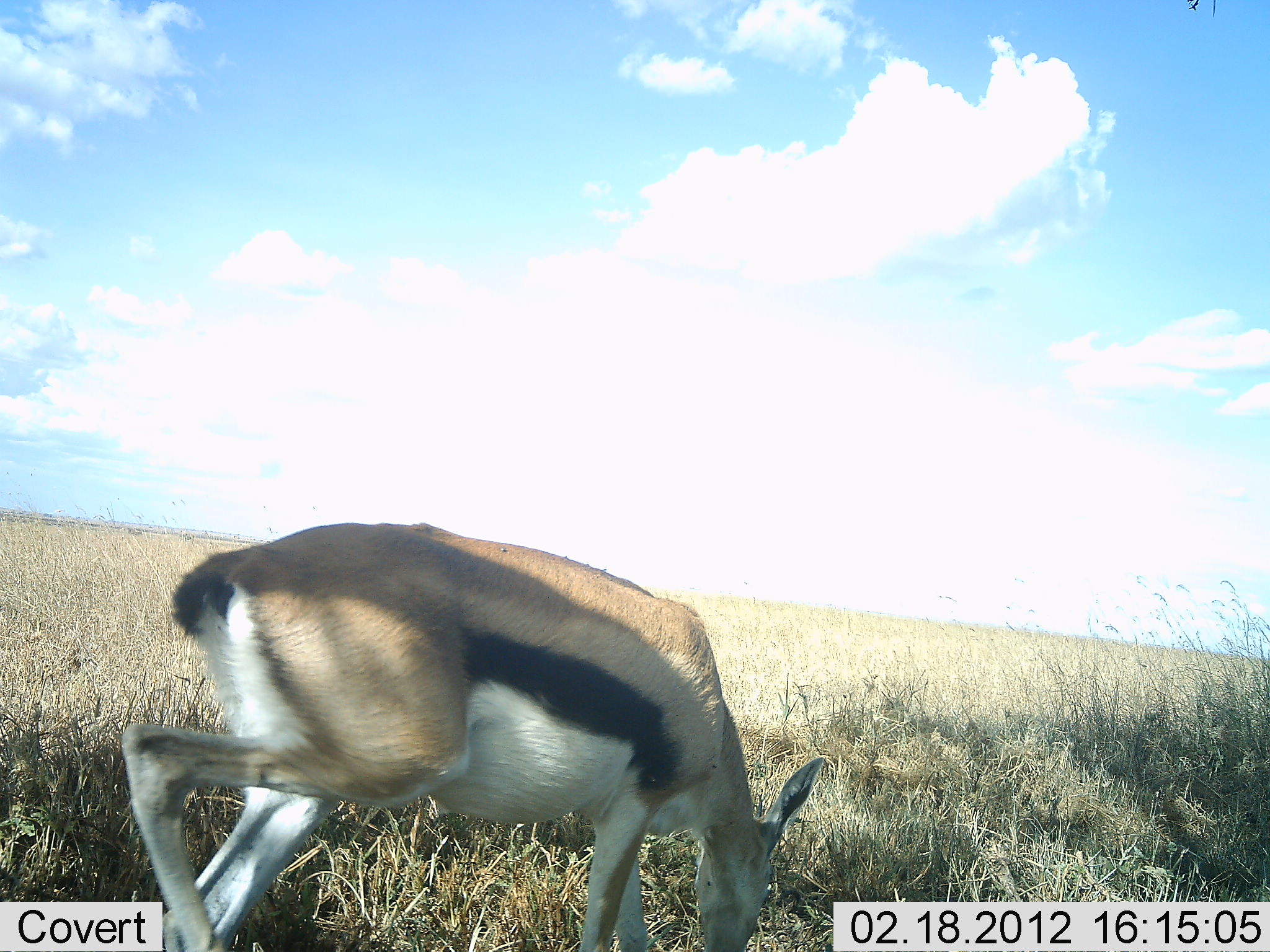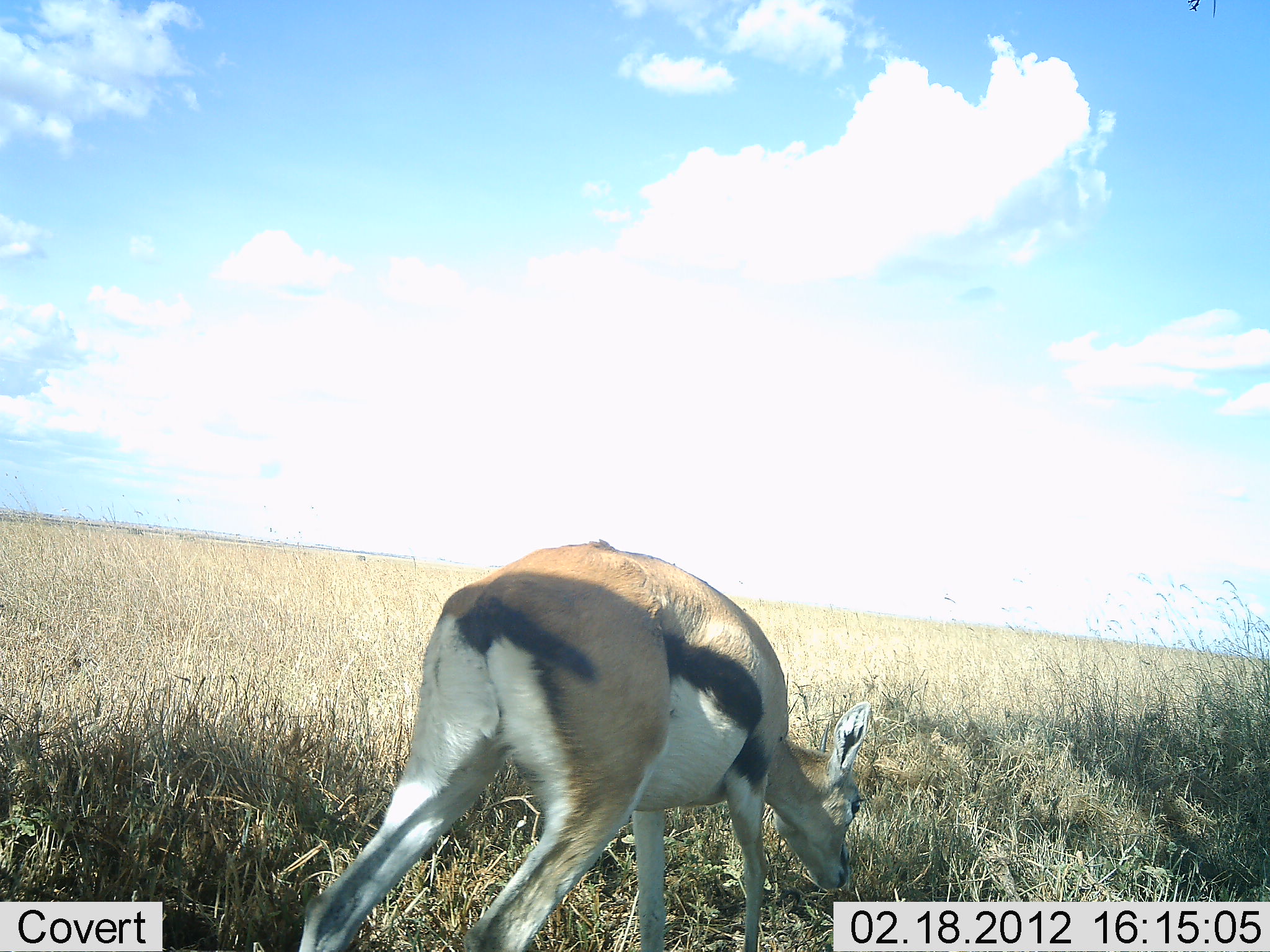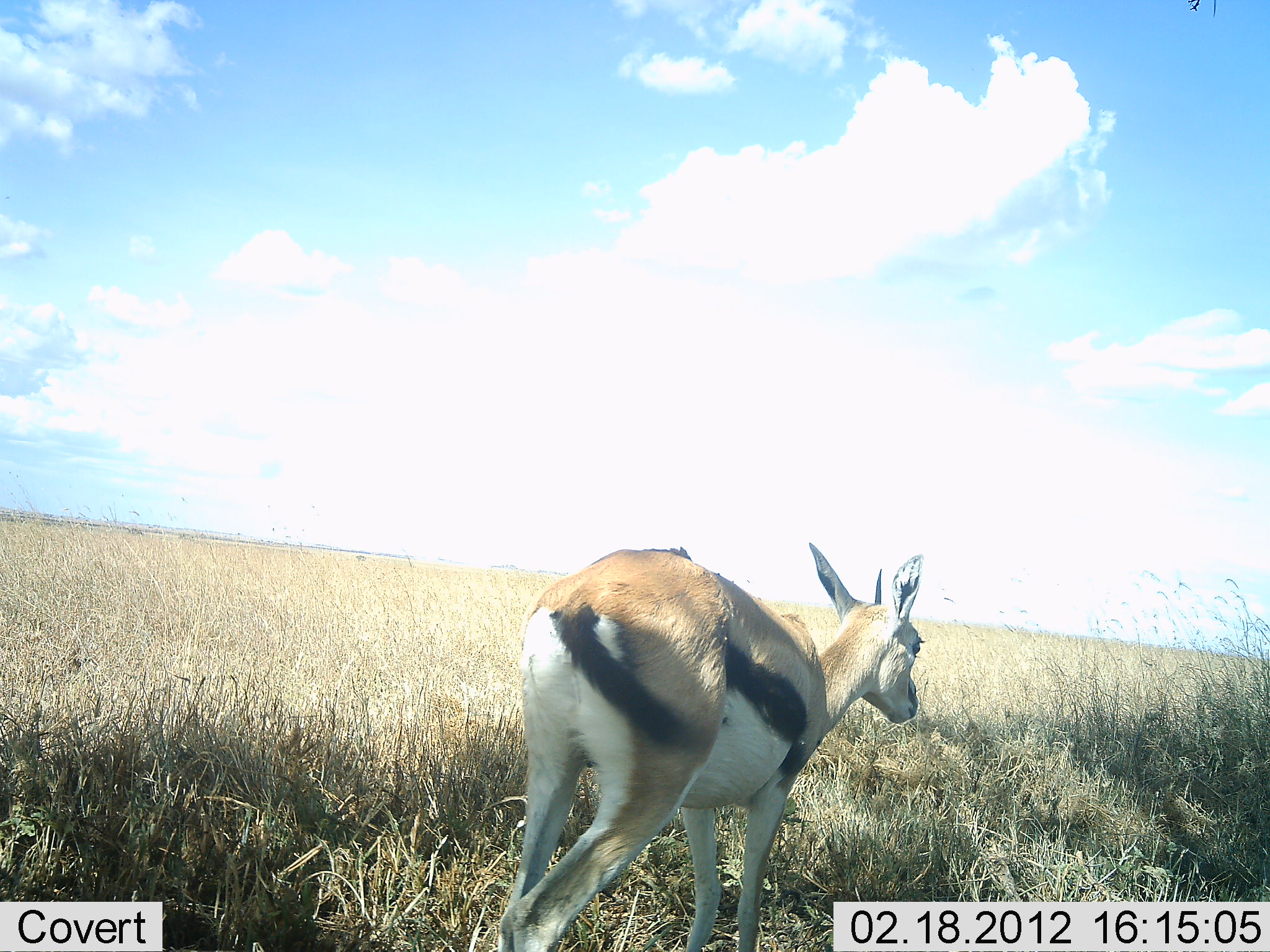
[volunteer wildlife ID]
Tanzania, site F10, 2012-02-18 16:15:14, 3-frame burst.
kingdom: Animalia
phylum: Chordata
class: Mammalia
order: Artiodactyla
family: Bovidae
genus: Eudorcas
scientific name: Eudorcas thomsonii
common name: thomson's gazelle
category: gazellethomsons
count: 1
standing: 0%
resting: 0%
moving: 57%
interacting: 0%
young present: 0%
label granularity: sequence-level